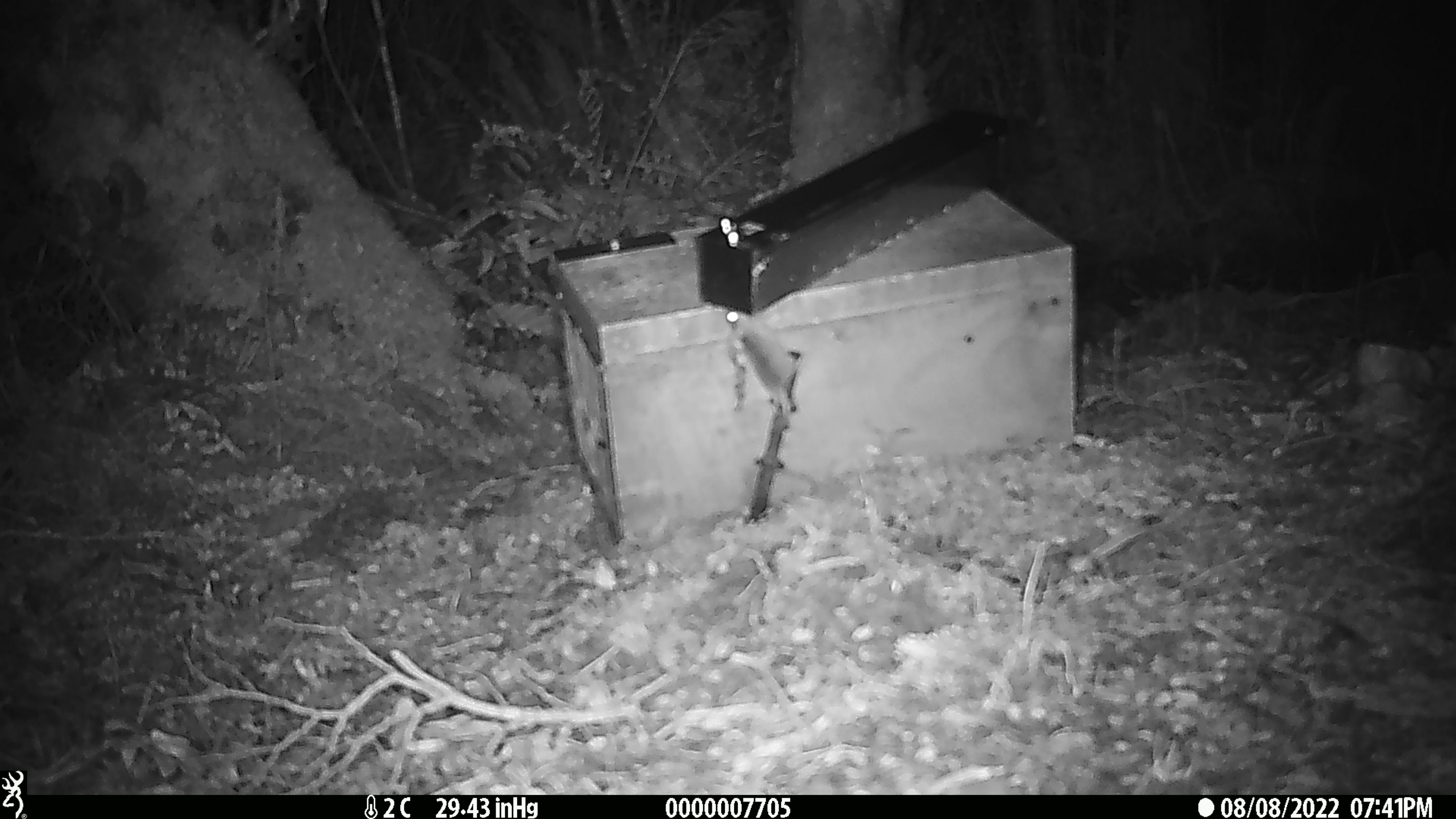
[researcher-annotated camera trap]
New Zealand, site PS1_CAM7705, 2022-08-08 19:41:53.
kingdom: Animalia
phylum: Chordata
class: Mammalia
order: Rodentia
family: Muridae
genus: Mus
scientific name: Mus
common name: mouse